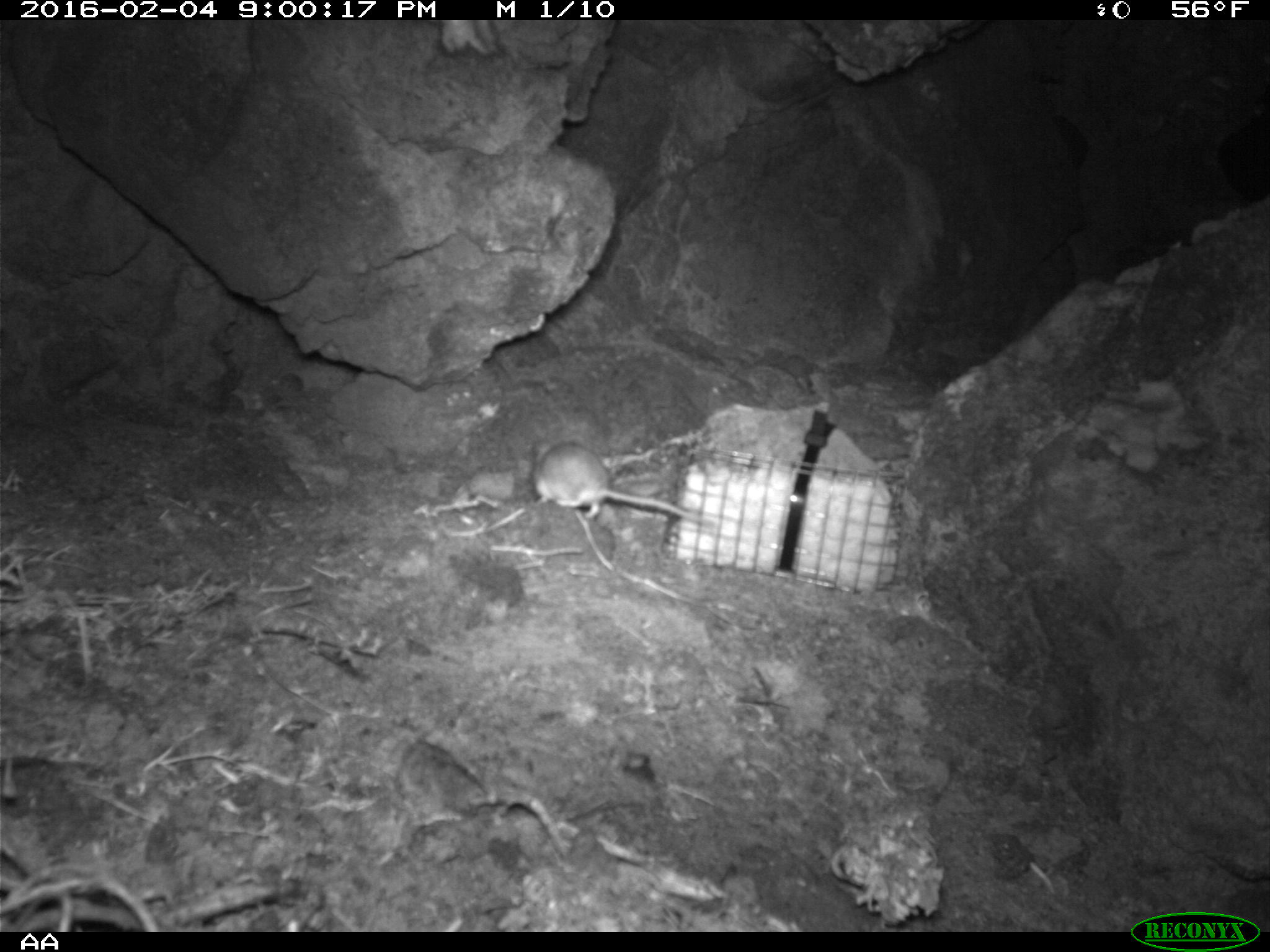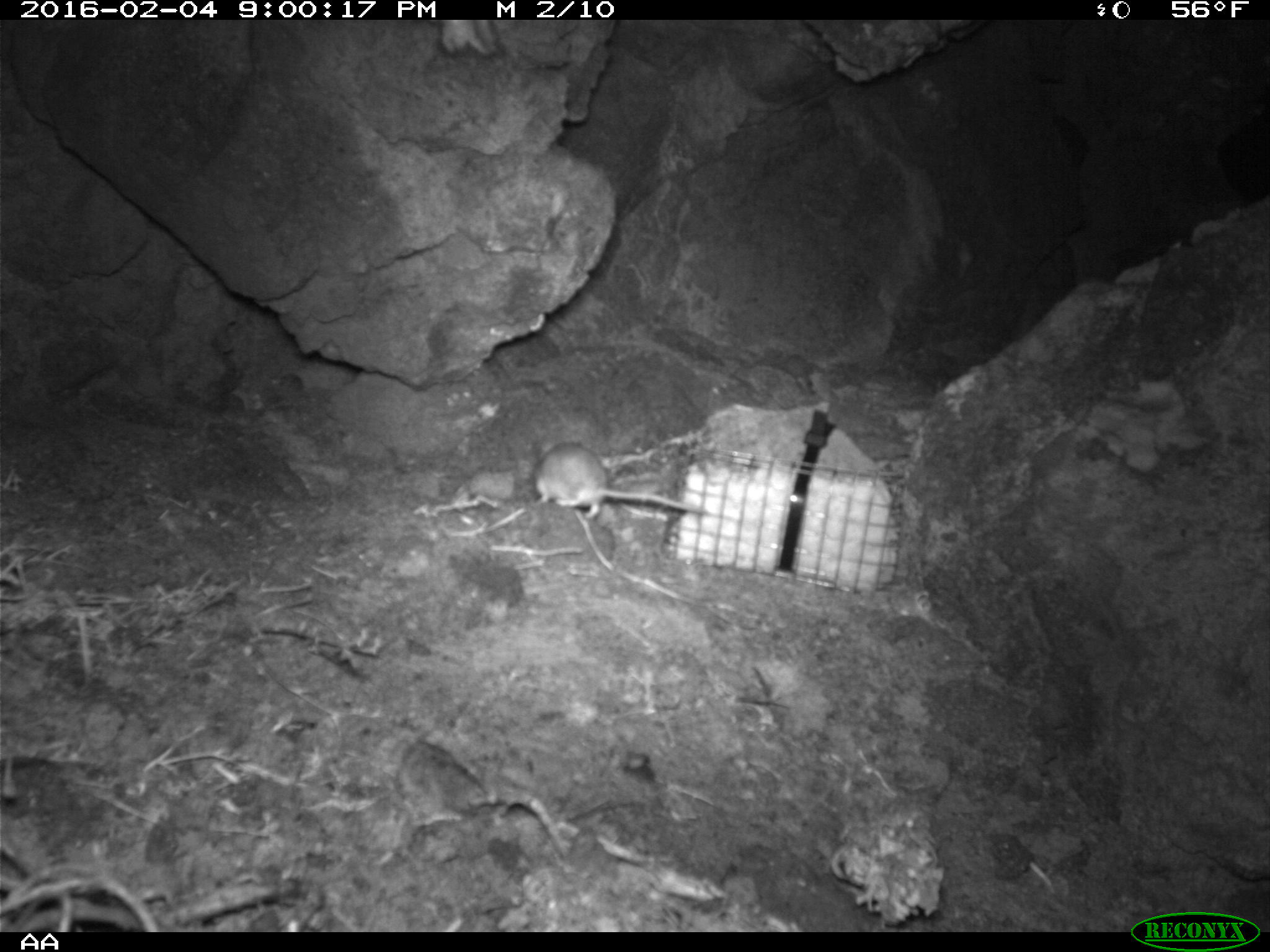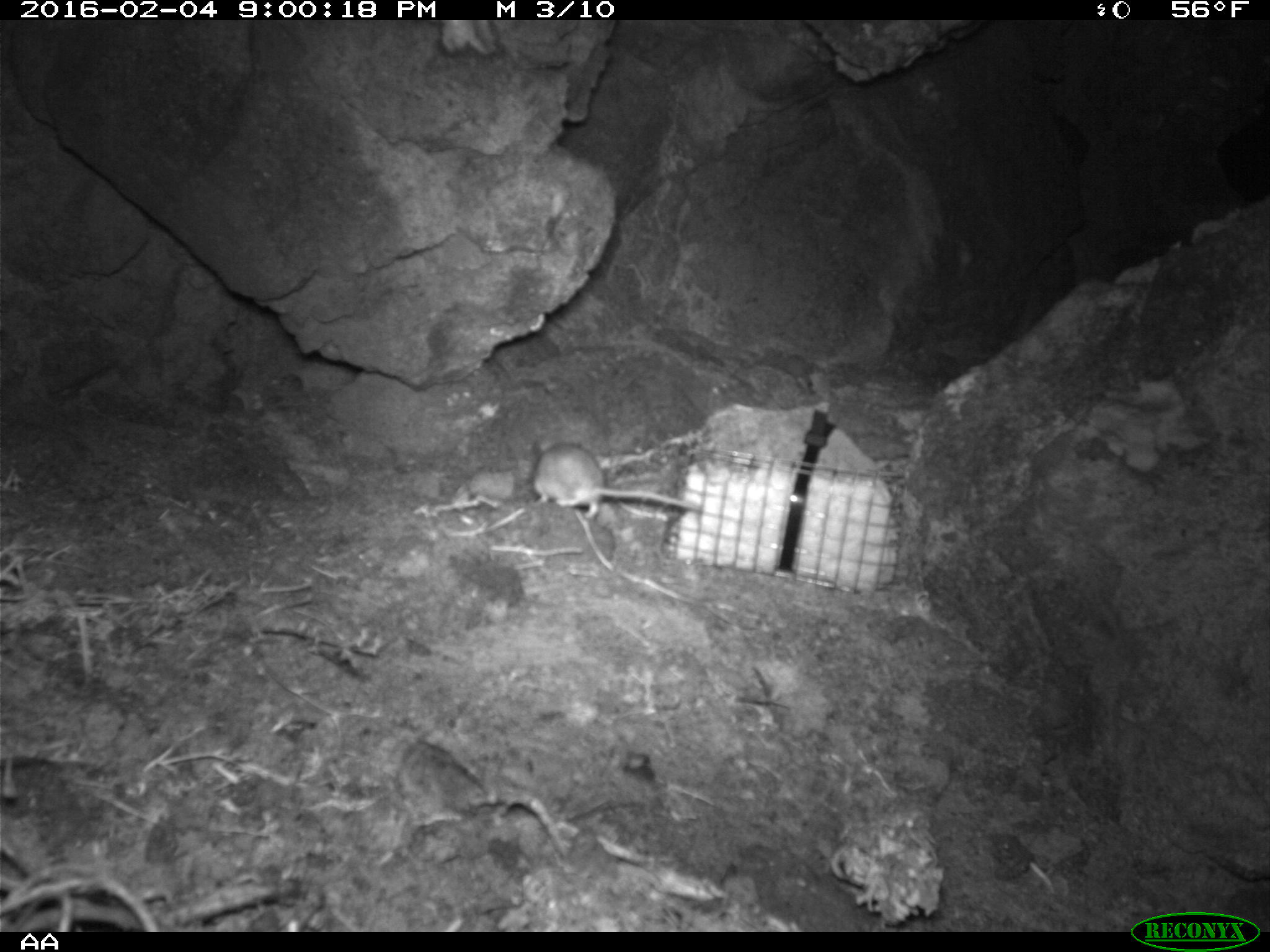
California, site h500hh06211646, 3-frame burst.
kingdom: Animalia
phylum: Chordata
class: Mammalia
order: Rodentia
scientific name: Rodentia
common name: rodent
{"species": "rodent (Rodentia)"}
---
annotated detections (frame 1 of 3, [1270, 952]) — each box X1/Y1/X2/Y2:
rodent: 533/438/696/519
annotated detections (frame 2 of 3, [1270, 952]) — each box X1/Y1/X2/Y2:
rodent: 535/432/709/519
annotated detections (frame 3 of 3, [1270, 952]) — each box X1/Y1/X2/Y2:
rodent: 532/441/703/513